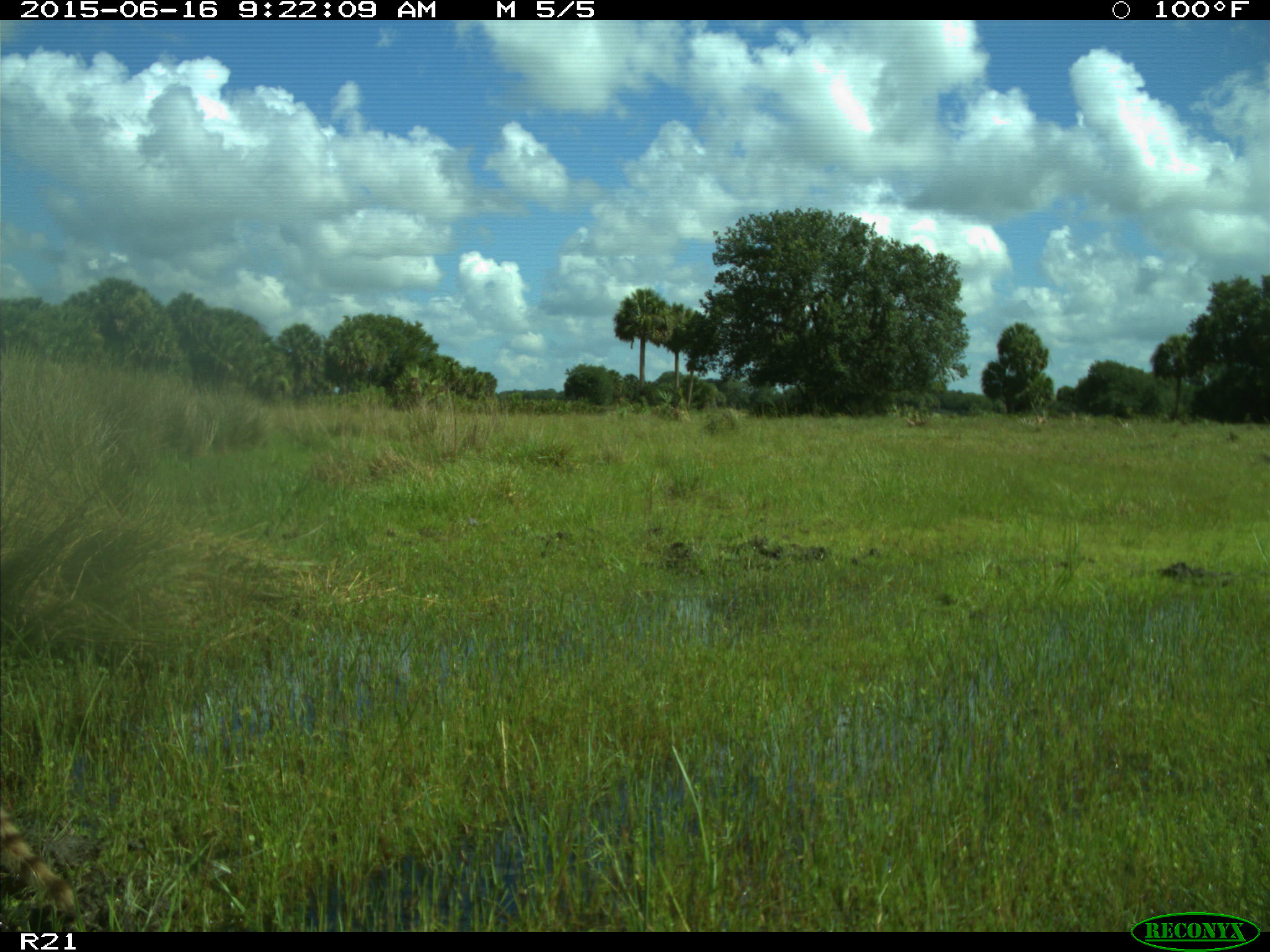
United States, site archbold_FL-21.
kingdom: Animalia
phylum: Chordata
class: Mammalia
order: Carnivora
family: Procyonidae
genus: Procyon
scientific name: Procyon lotor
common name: common raccoon